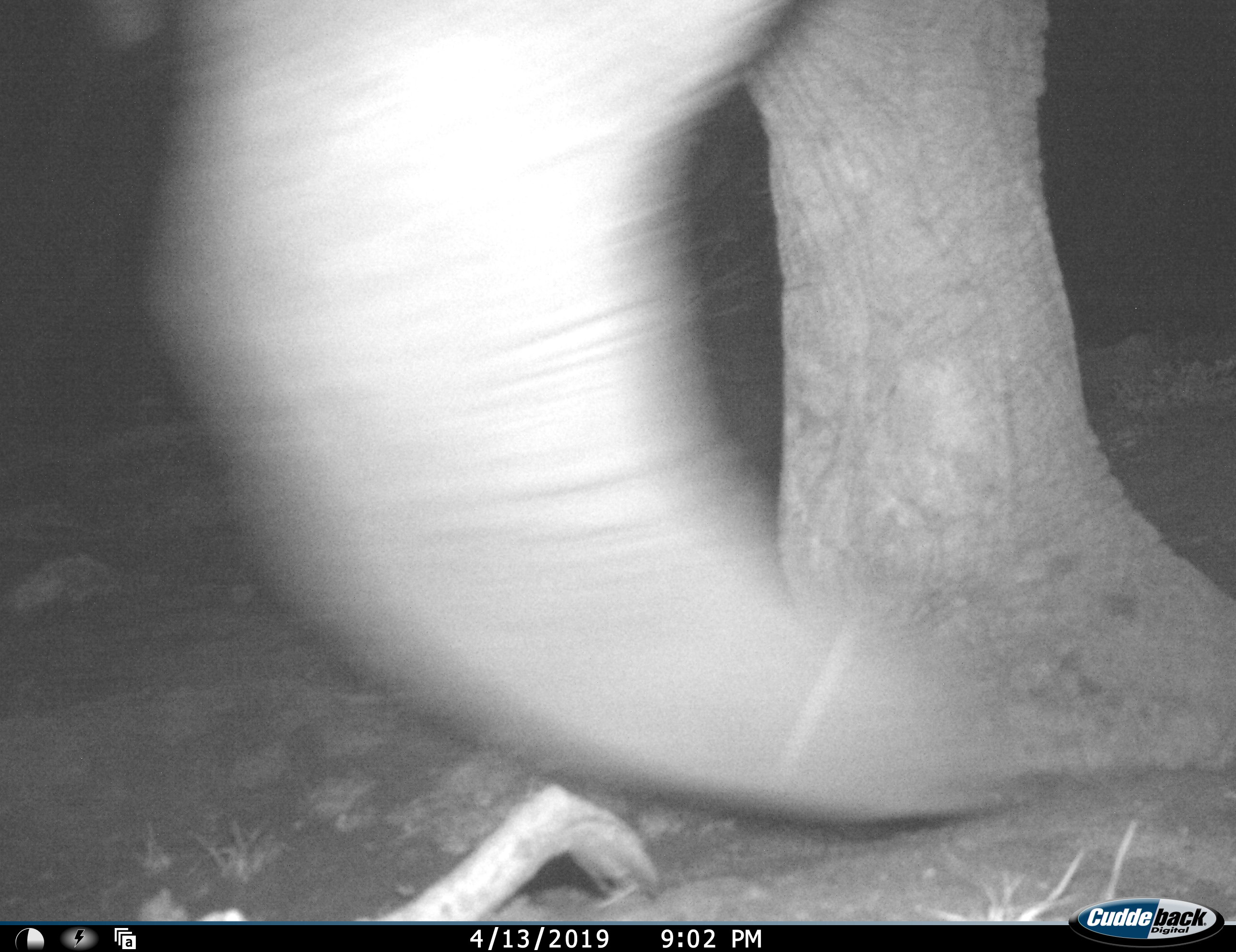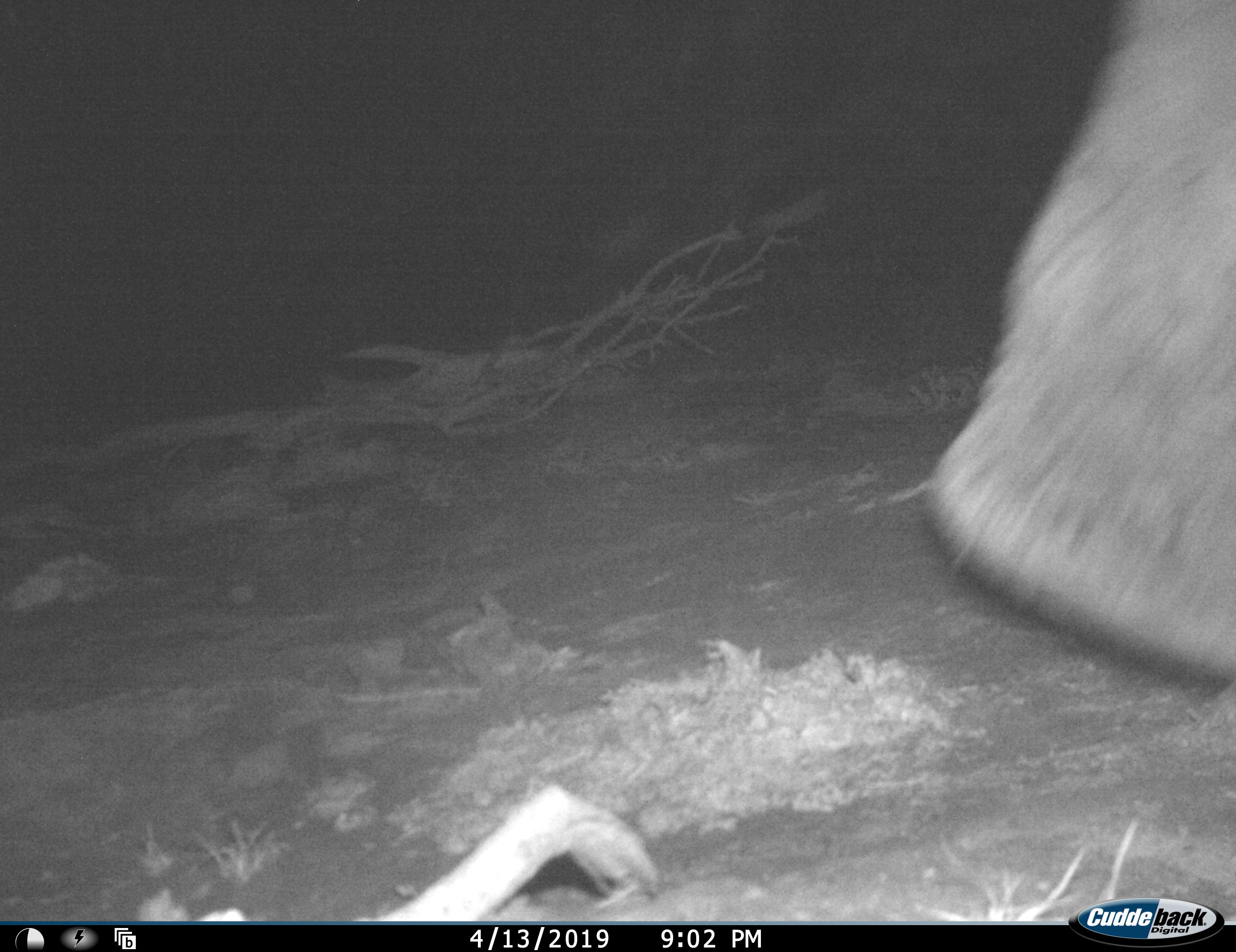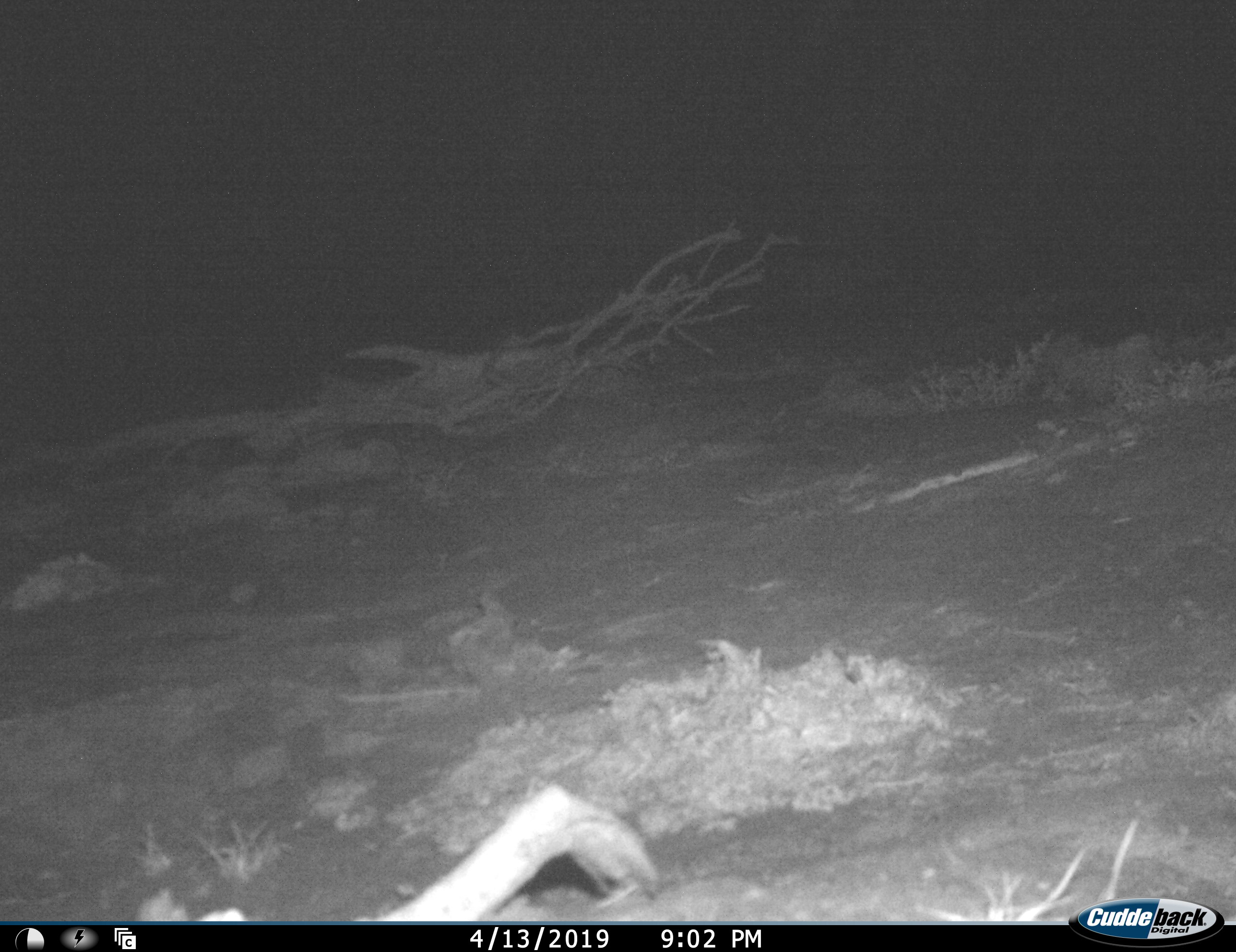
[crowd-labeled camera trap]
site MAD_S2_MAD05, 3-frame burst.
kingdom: Animalia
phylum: Chordata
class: Mammalia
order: Proboscidea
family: Elephantidae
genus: Loxodonta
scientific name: Loxodonta africana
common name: african bush elephant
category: elephant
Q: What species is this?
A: Elephant (african bush elephant) (Loxodonta africana).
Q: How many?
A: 1.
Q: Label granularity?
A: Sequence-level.